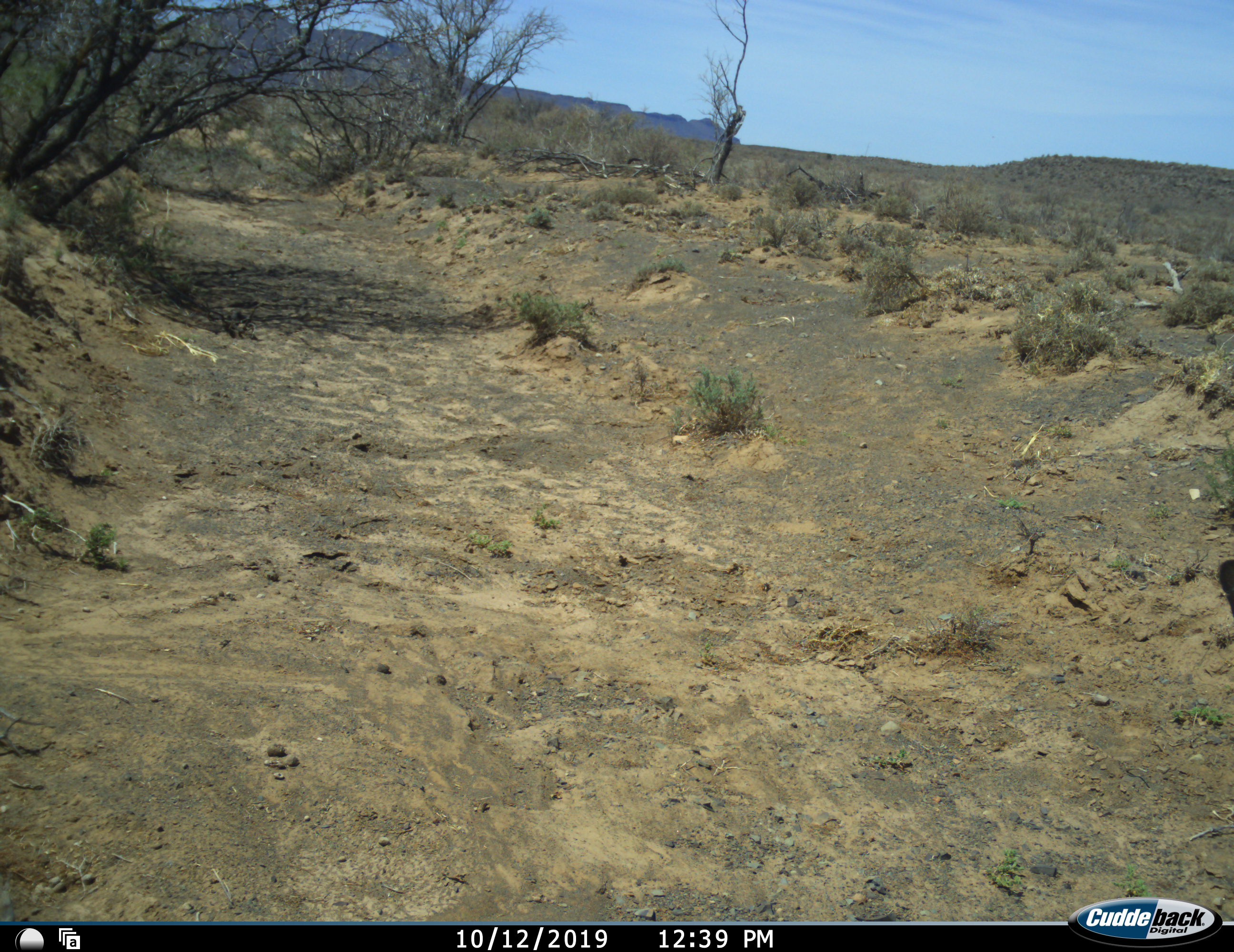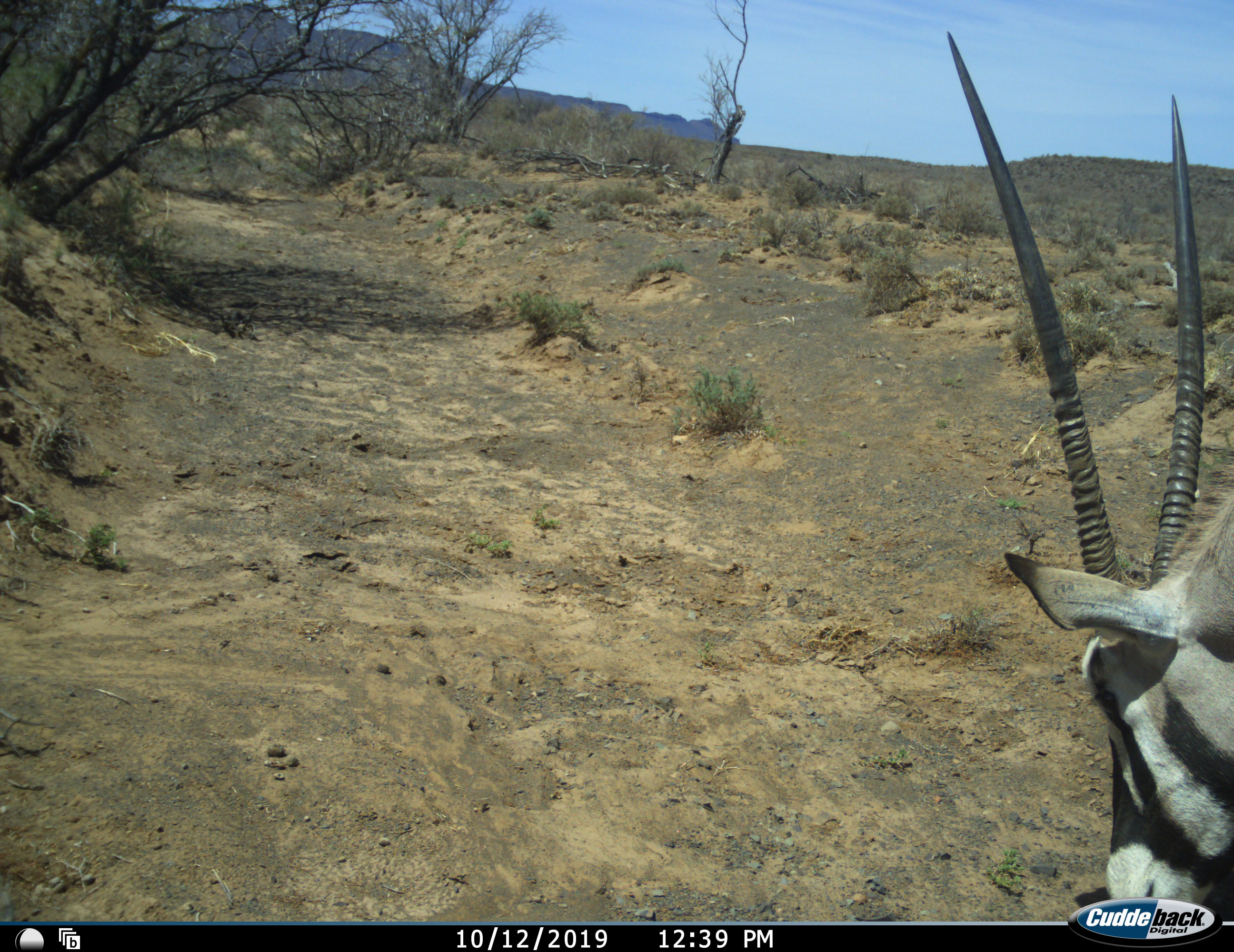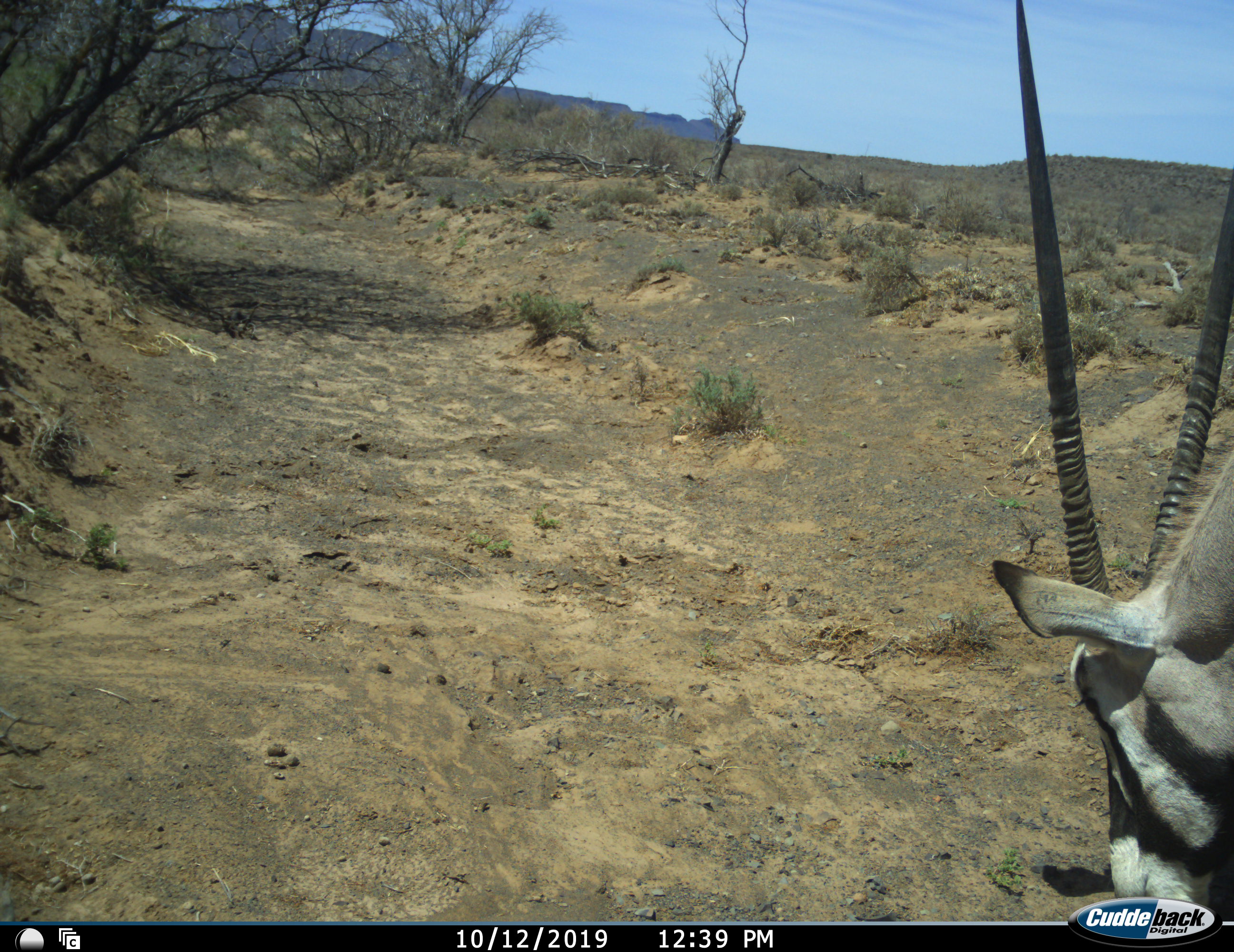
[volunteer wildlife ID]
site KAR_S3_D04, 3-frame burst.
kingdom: Animalia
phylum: Chordata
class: Mammalia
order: Artiodactyla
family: Bovidae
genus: Oryx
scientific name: Oryx gazella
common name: gemsbok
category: oryx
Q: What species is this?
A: Oryx (gemsbok) (Oryx gazella).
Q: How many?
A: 1.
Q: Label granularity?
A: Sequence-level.